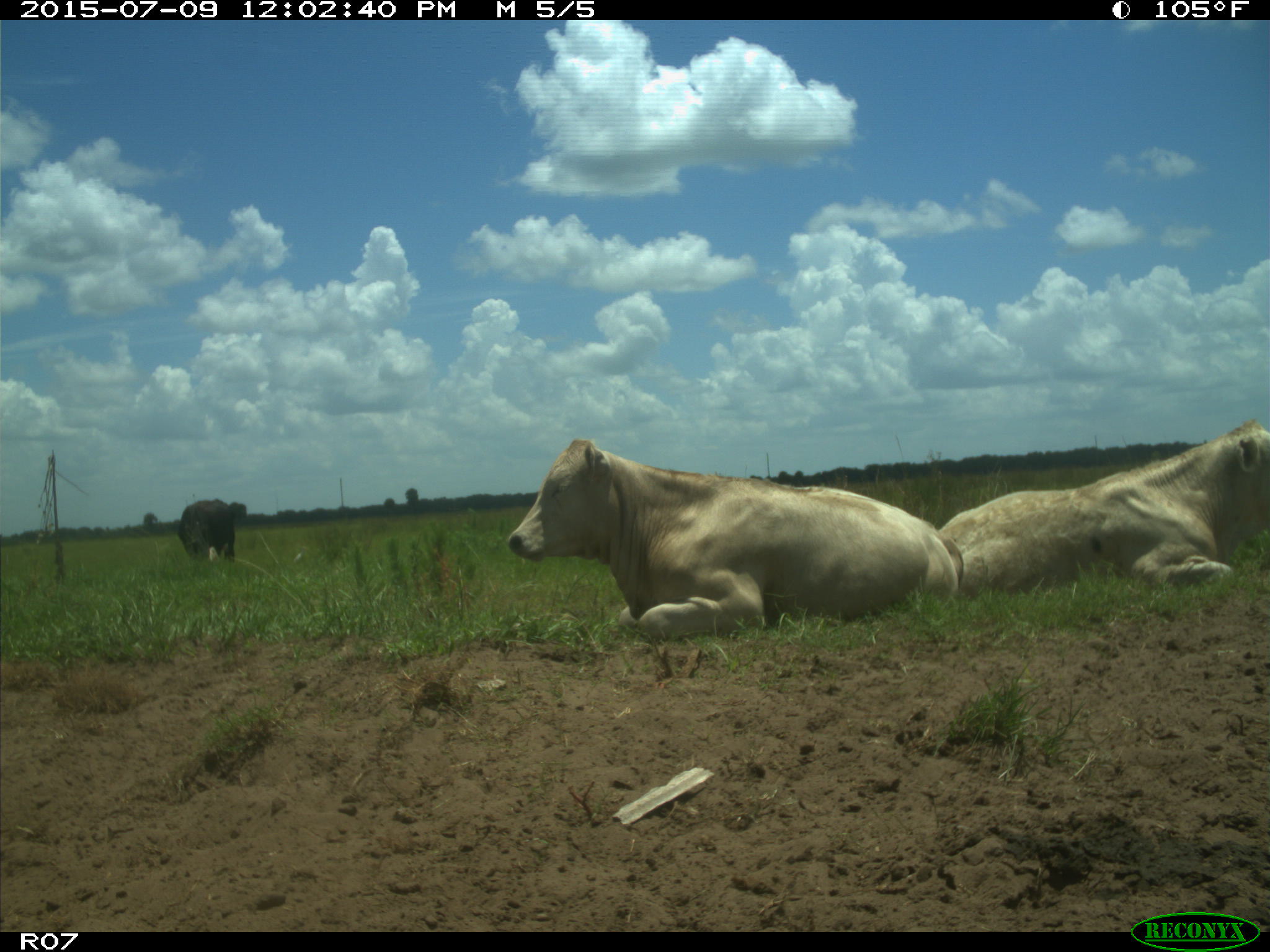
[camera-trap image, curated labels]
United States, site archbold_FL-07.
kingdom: Animalia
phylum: Chordata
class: Mammalia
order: Artiodactyla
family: Bovidae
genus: Bos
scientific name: Bos taurus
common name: domestic cow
Bos taurus (domestic cow).